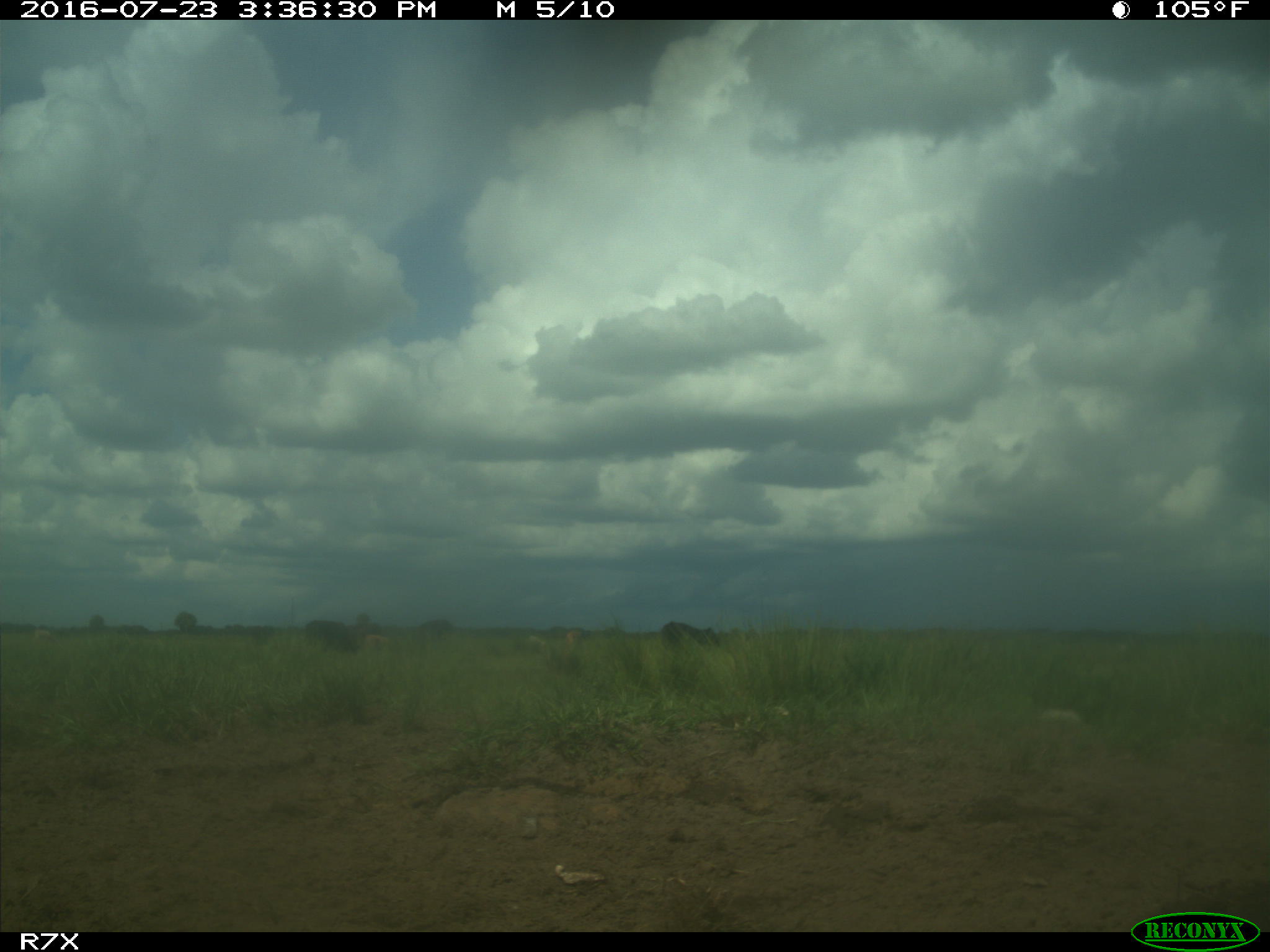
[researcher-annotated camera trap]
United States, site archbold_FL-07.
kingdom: Animalia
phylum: Chordata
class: Mammalia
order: Artiodactyla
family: Bovidae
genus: Bos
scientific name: Bos taurus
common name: domestic cow